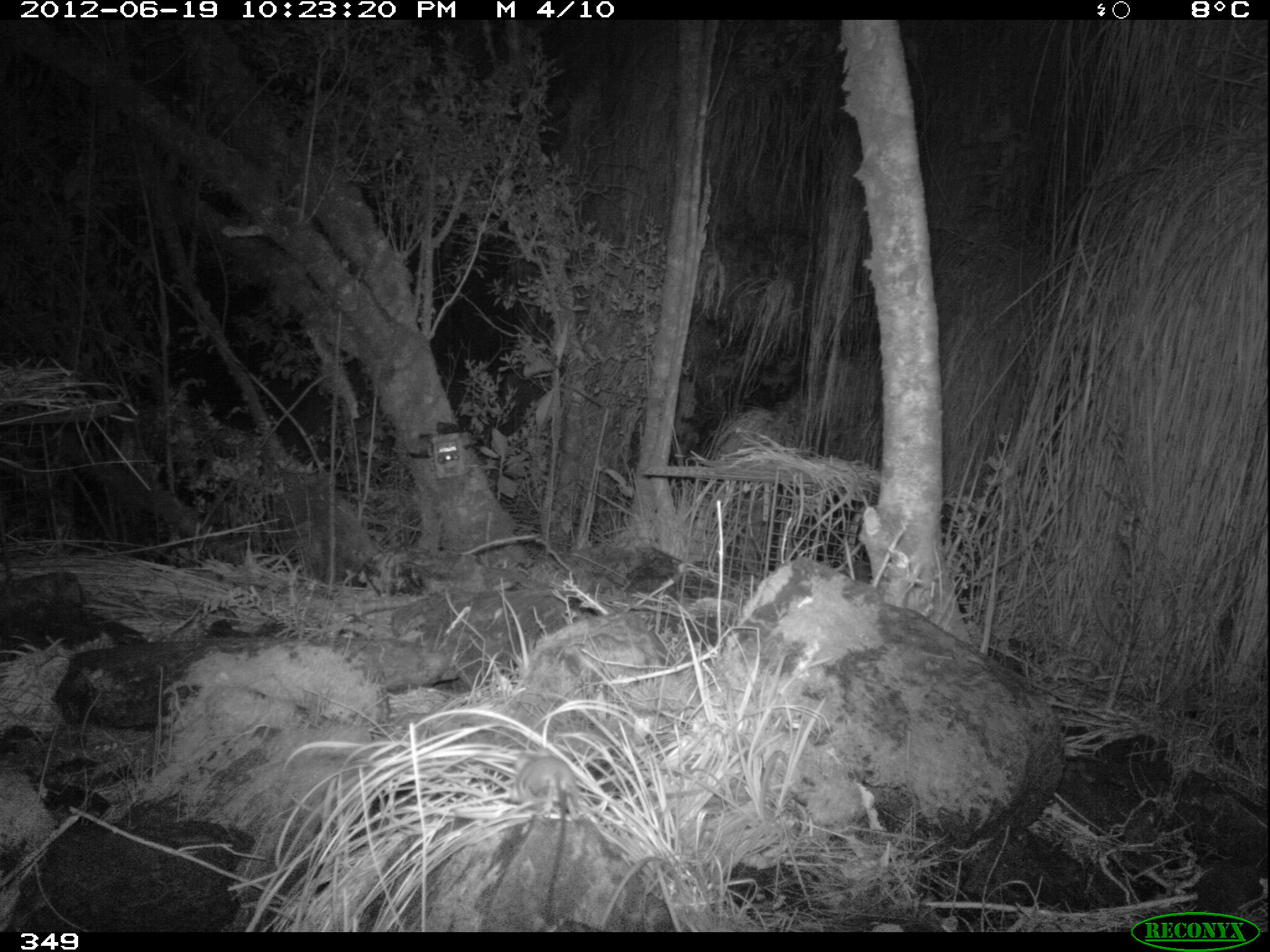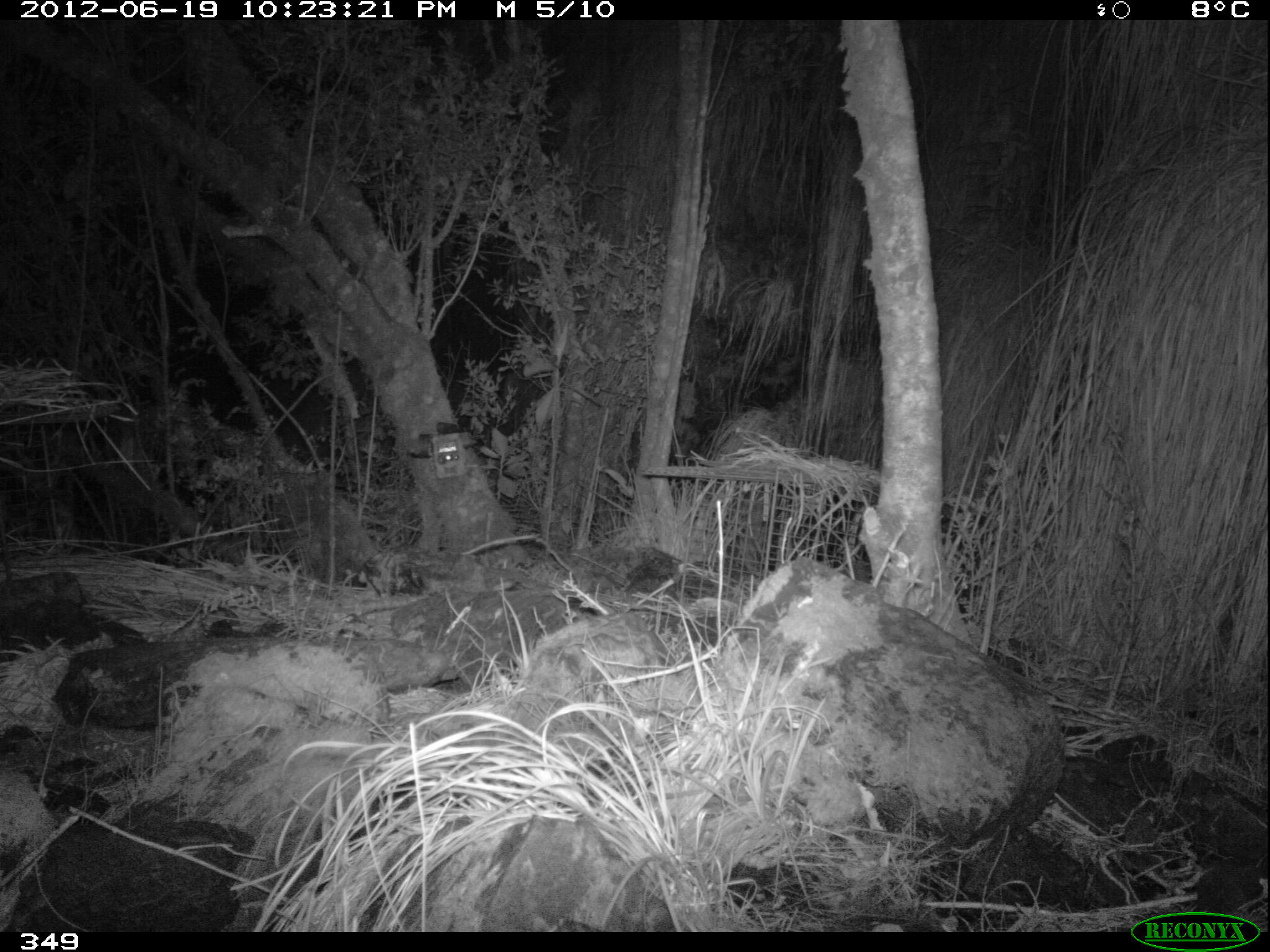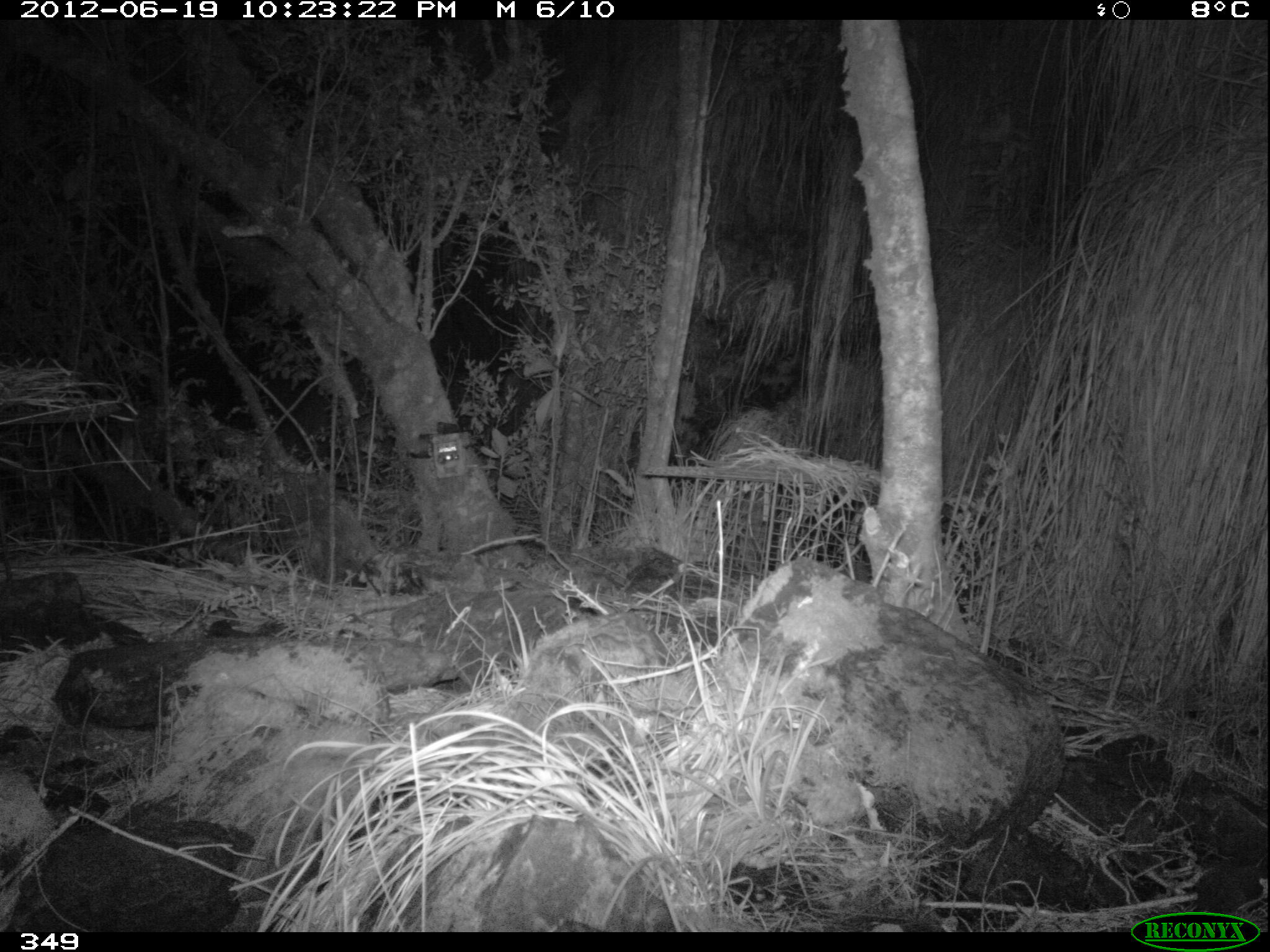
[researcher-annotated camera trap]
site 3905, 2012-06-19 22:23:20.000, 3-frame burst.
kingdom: Animalia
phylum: Chordata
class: Mammalia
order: Rodentia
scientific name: Rodentia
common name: rodents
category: unknown rodent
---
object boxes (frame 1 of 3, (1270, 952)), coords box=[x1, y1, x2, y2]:
unknown rodent: box=[512, 752, 581, 927]